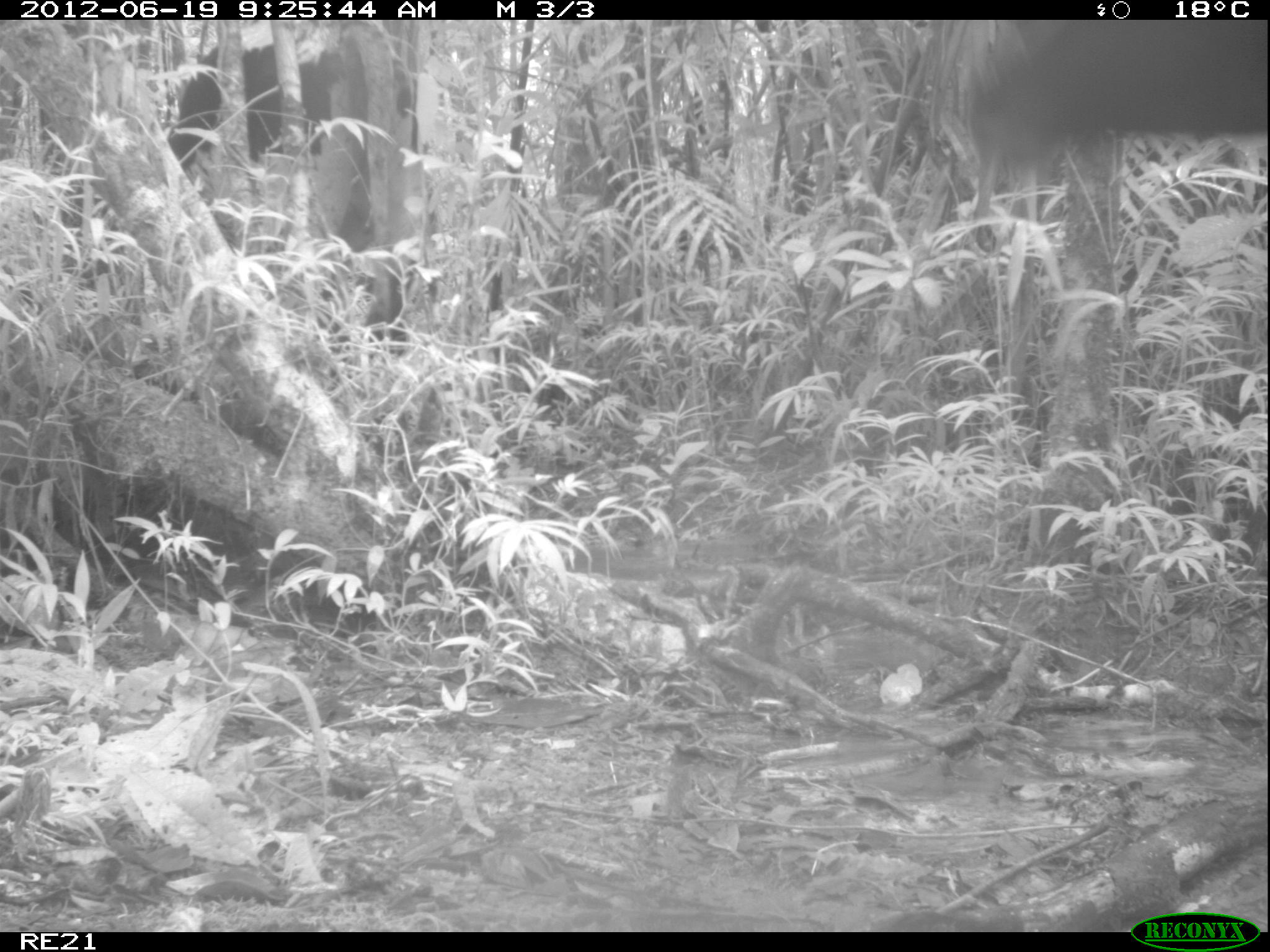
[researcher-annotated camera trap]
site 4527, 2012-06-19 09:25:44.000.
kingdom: Animalia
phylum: Chordata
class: Mammalia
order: Artiodactyla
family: Bovidae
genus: Bos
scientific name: Bos taurus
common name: domestic cattle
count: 2